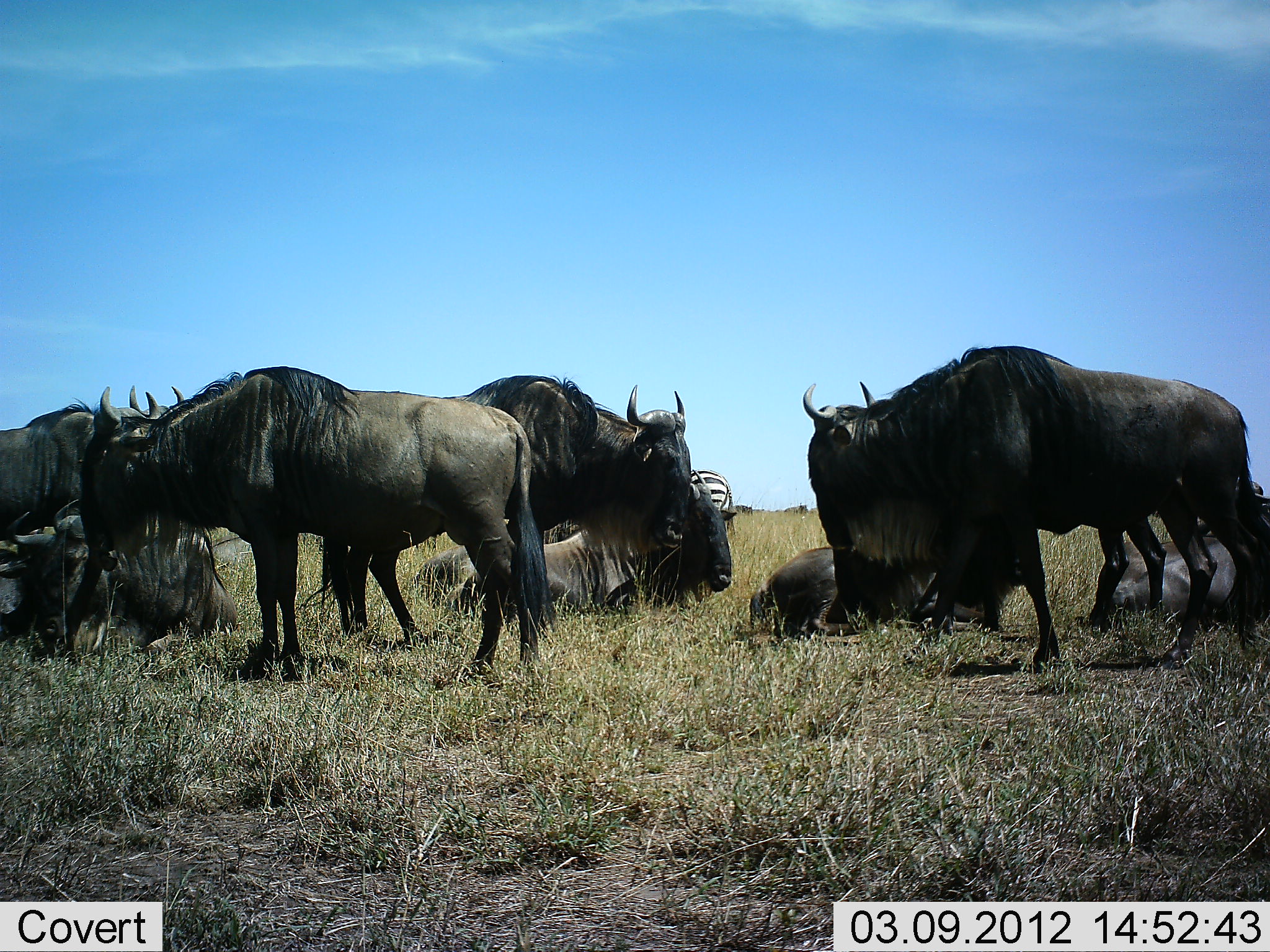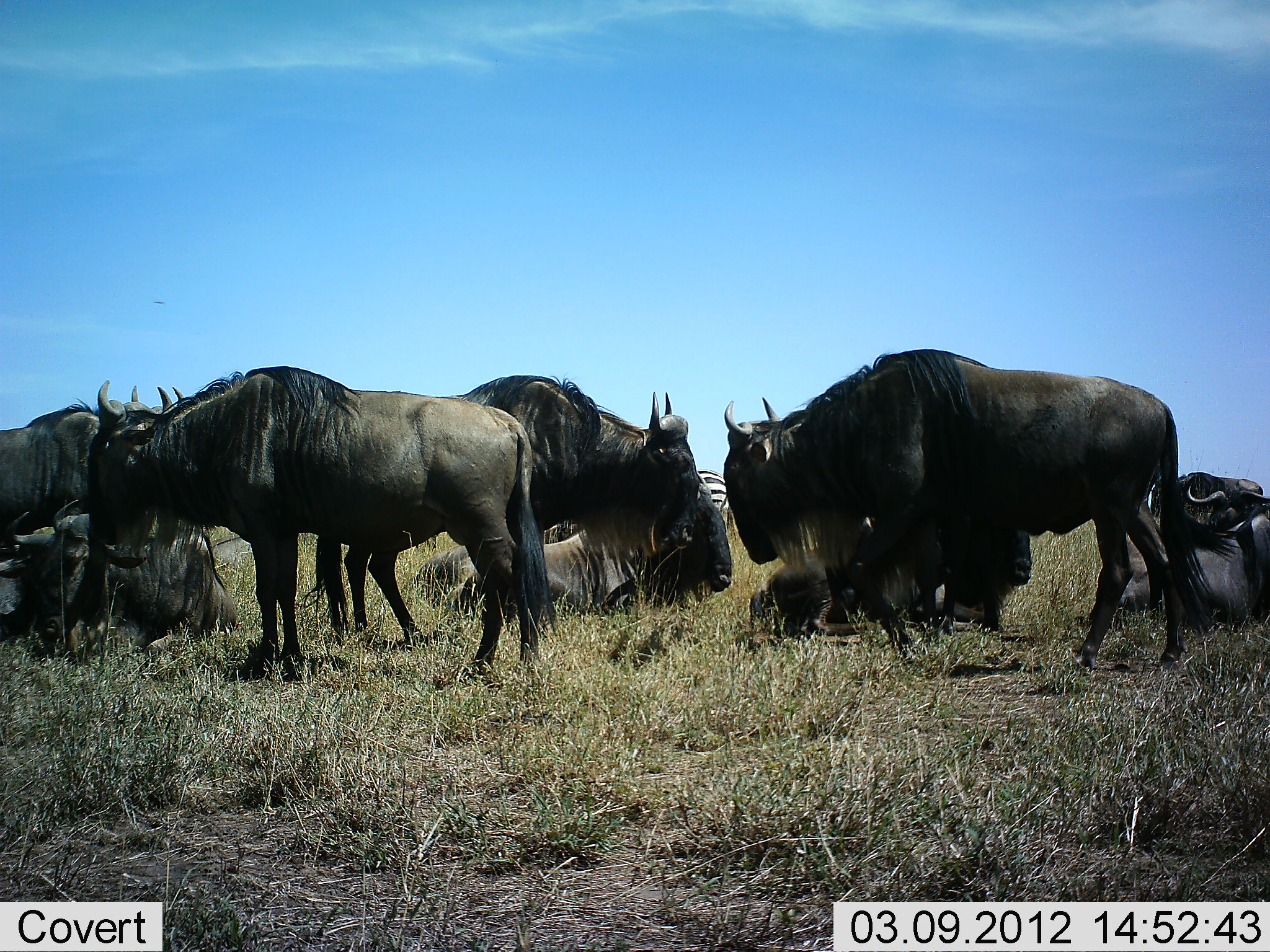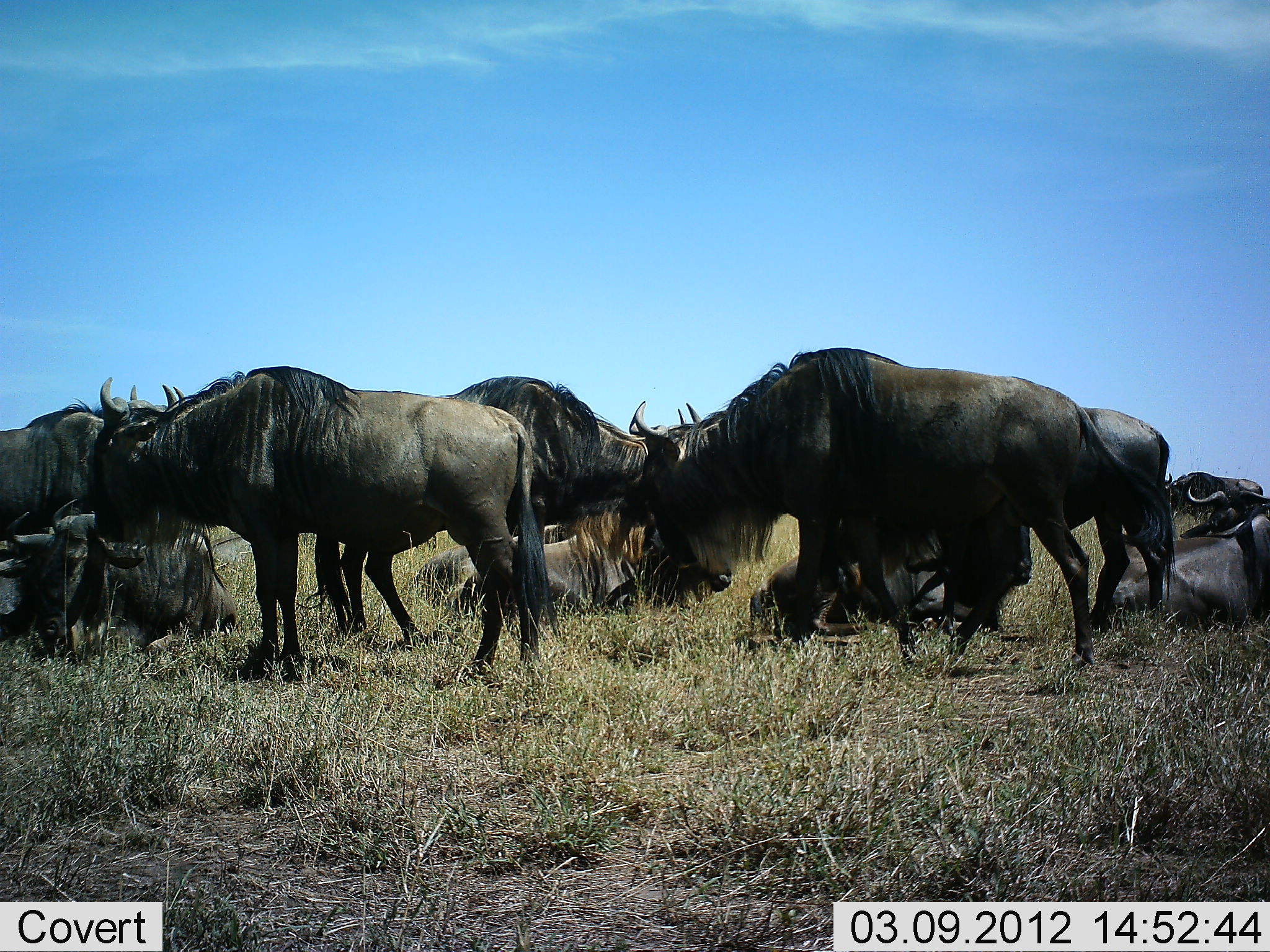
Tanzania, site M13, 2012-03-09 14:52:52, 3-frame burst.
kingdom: Animalia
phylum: Chordata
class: Mammalia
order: Artiodactyla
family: Bovidae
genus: Connochaetes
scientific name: Connochaetes taurinus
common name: blue wildebeest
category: wildebeest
Wildebeest (blue wildebeest) (Connochaetes taurinus), count 9. Behavior (volunteer vote fractions): standing 65%, resting 96%, moving 30%, interacting 9%. Young present (vote fraction): 4%. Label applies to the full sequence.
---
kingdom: Animalia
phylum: Chordata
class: Mammalia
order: Perissodactyla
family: Equidae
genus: Equus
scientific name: Equus quagga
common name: plains zebra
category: zebra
Zebra (plains zebra) (Equus quagga), count 1. Behavior (volunteer vote fractions): standing 92%, resting 8%, moving 0%, interacting 0%. Young present (vote fraction): 0%. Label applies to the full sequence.